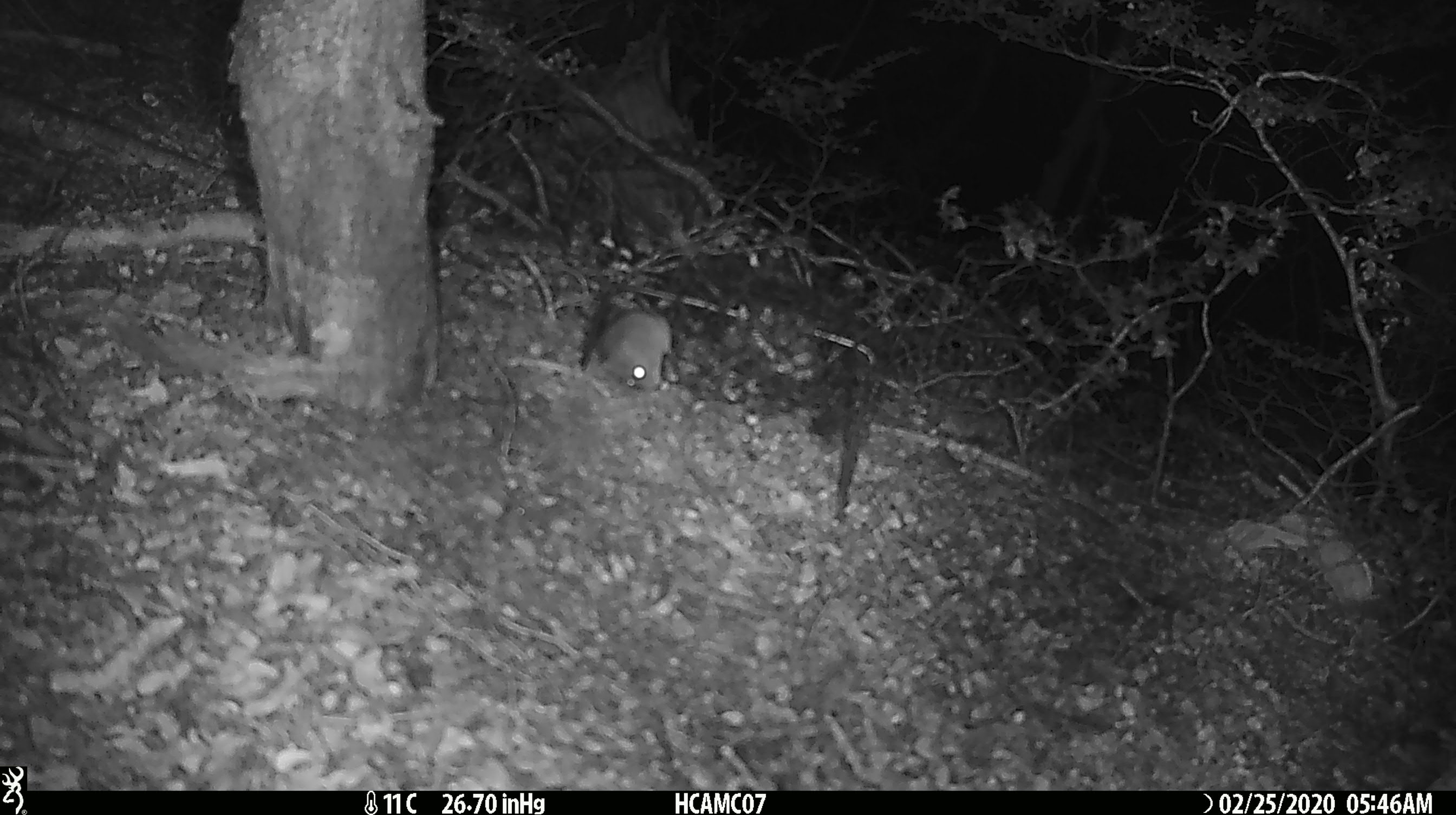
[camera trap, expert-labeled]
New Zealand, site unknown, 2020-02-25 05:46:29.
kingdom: Animalia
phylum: Chordata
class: Mammalia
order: Rodentia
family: Muridae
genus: Mus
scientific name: Mus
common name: mouse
Mouse (Mus).